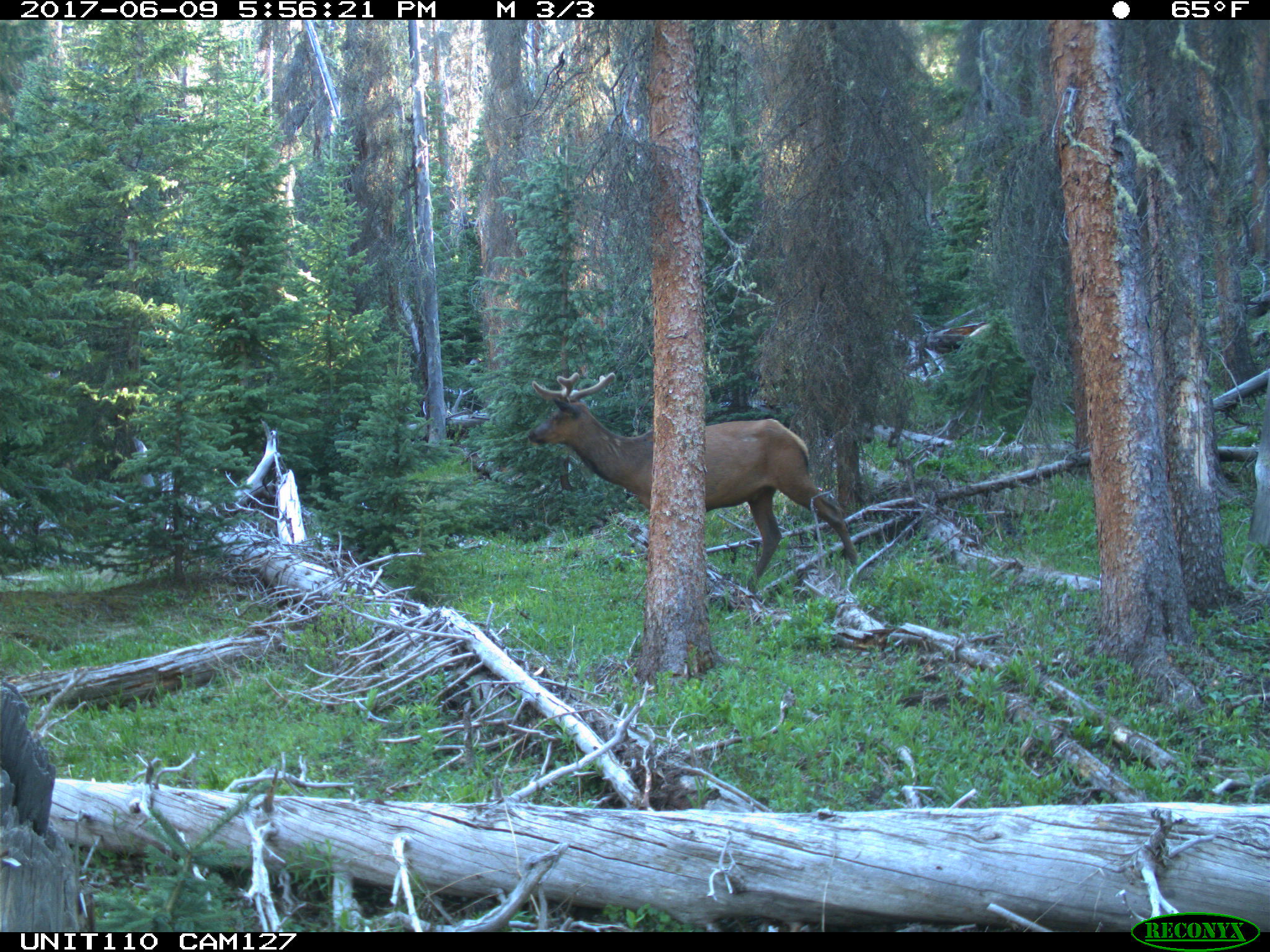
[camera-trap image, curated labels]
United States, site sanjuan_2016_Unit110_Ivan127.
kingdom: Animalia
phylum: Chordata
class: Mammalia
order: Artiodactyla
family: Cervidae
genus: Cervus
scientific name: Cervus elaphus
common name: red deer